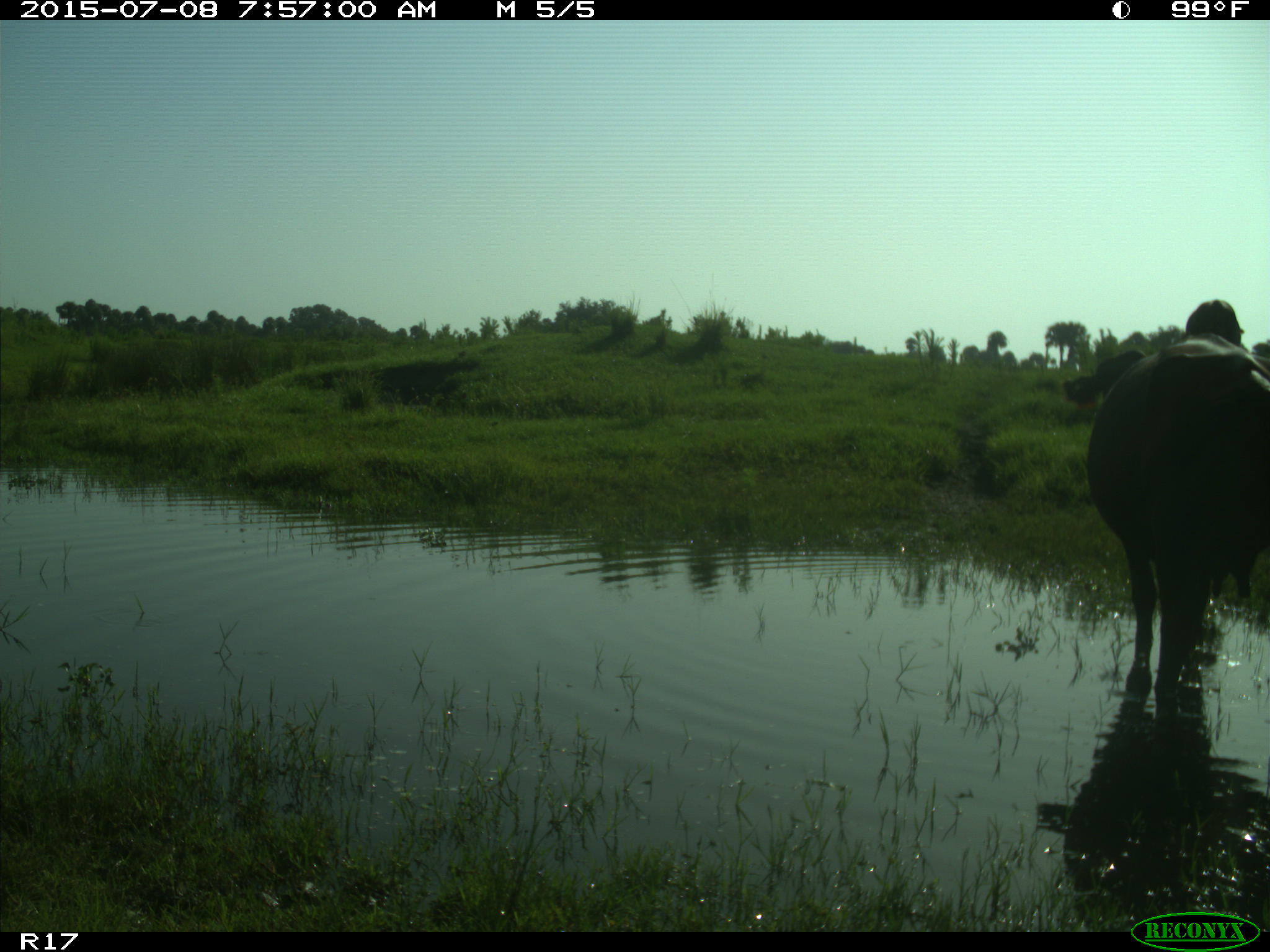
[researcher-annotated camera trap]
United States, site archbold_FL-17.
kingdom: Animalia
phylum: Chordata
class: Mammalia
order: Artiodactyla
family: Bovidae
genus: Bos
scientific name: Bos taurus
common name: domestic cow